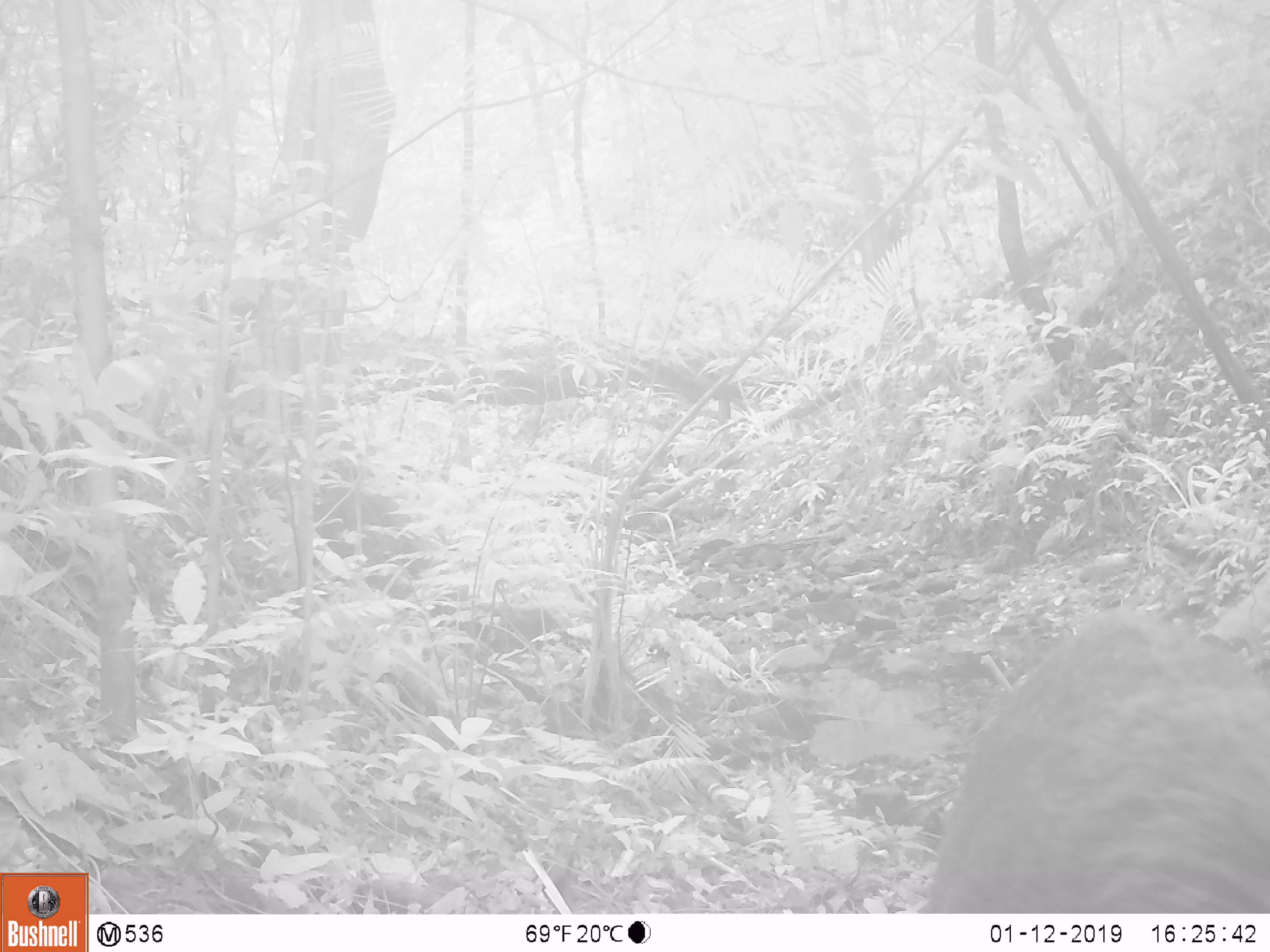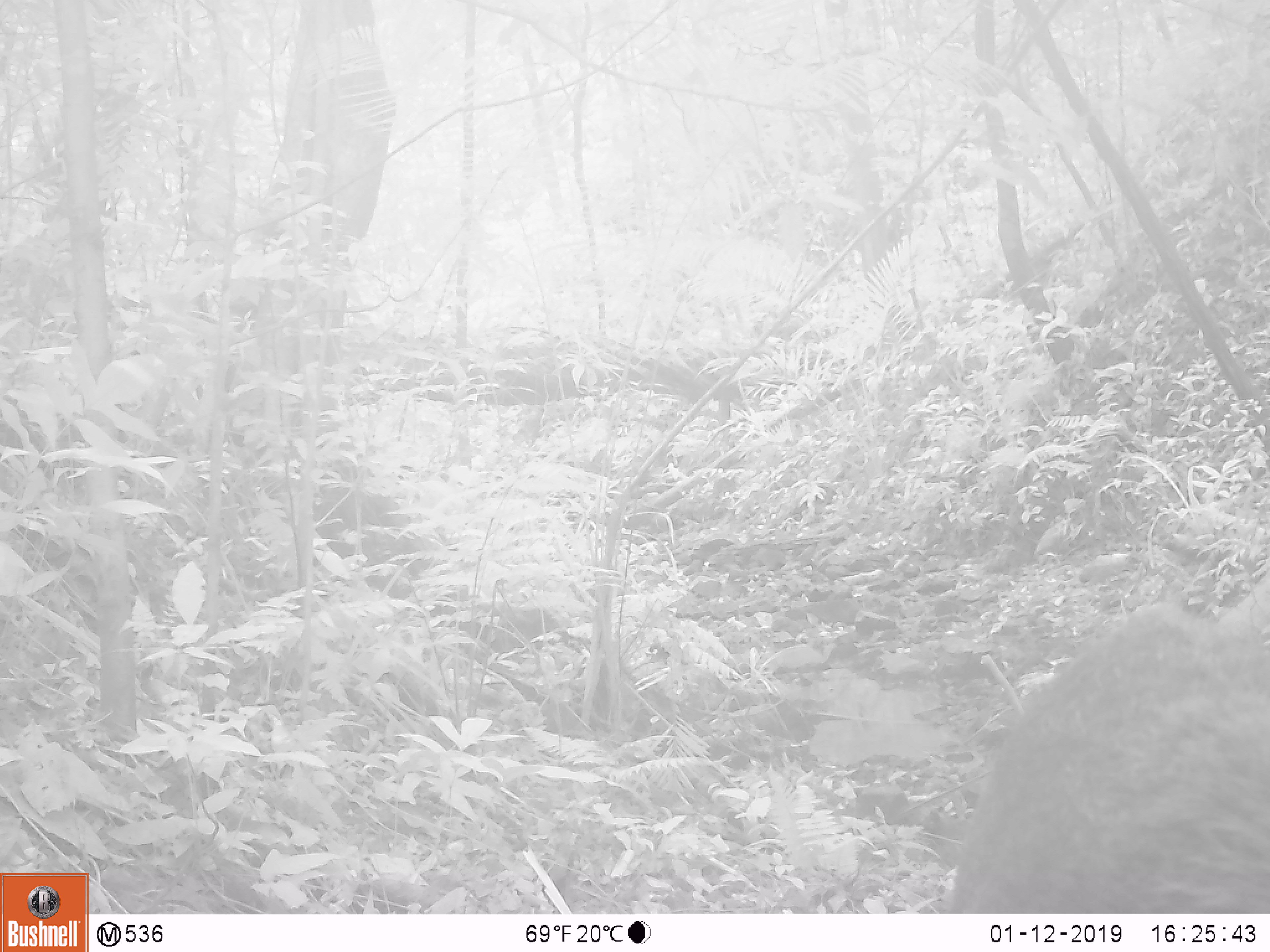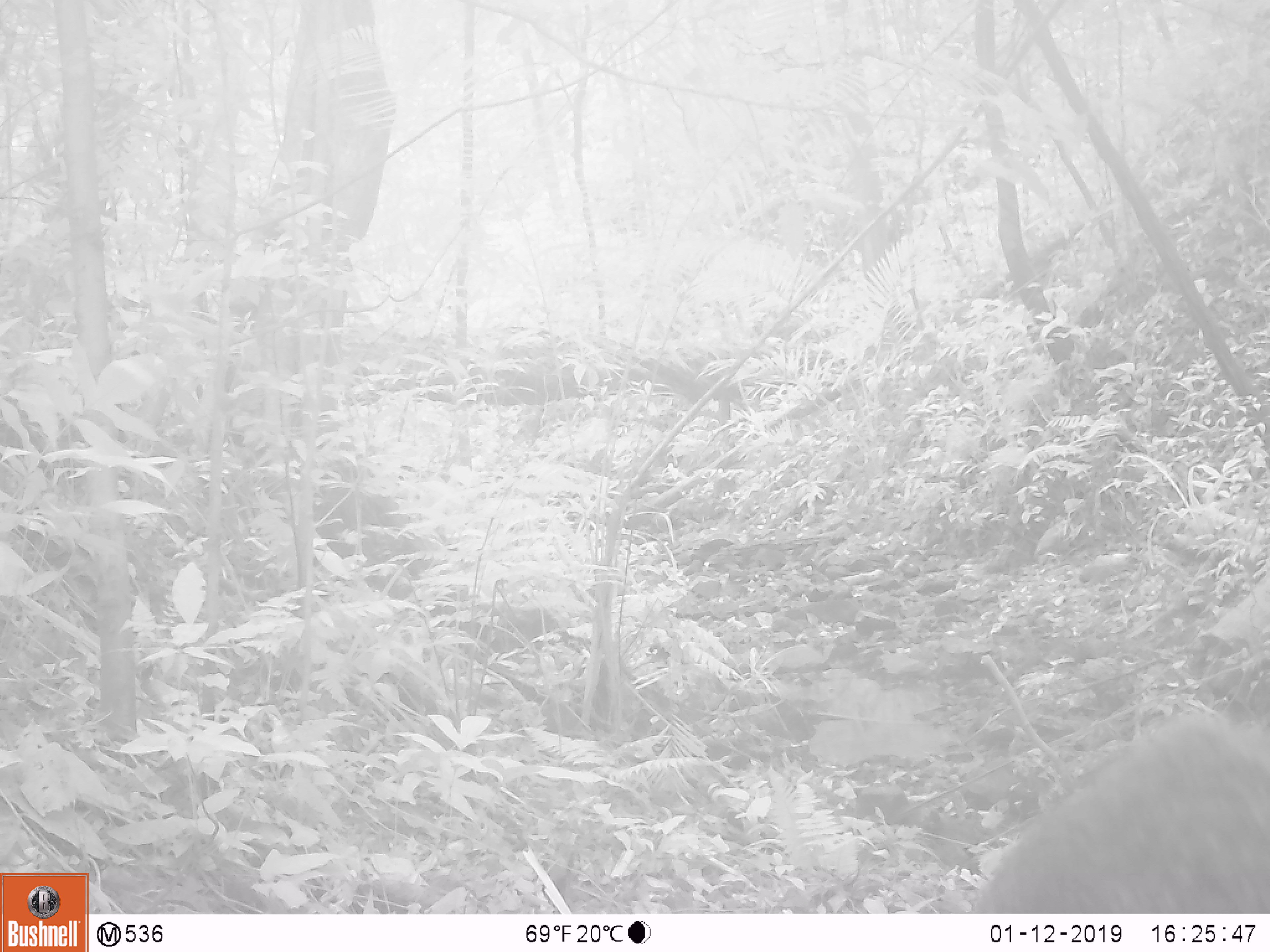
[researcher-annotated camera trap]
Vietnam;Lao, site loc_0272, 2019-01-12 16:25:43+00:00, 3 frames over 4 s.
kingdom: Animalia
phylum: Chordata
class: Mammalia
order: Artiodactyla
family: Suidae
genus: Sus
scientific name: Sus scrofa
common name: eurasian wild pig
Eurasian wild pig (Sus scrofa). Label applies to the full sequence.